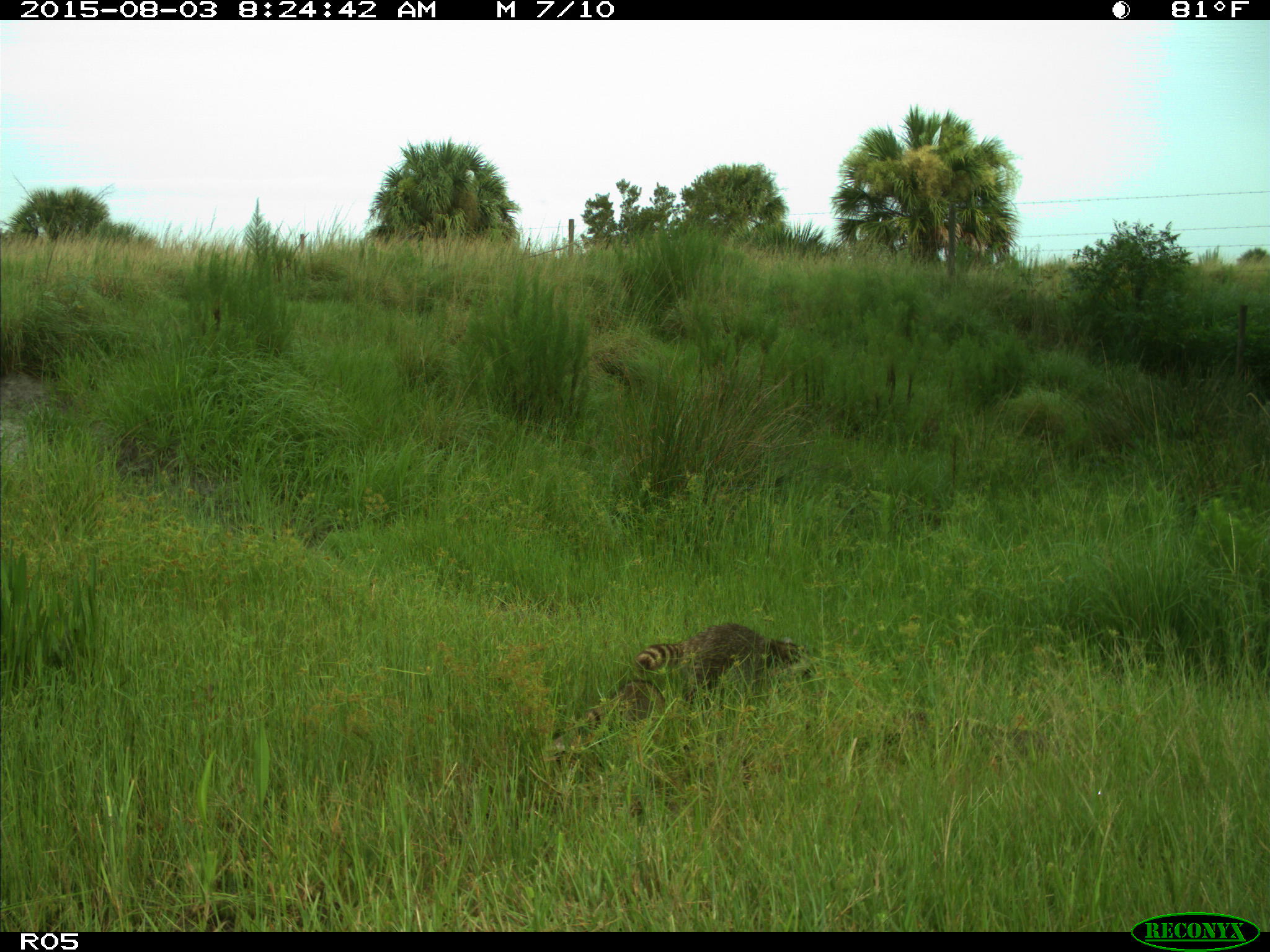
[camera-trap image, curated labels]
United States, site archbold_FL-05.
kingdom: Animalia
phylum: Chordata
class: Mammalia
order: Carnivora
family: Procyonidae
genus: Procyon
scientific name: Procyon lotor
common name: common raccoon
Procyon lotor (common raccoon).